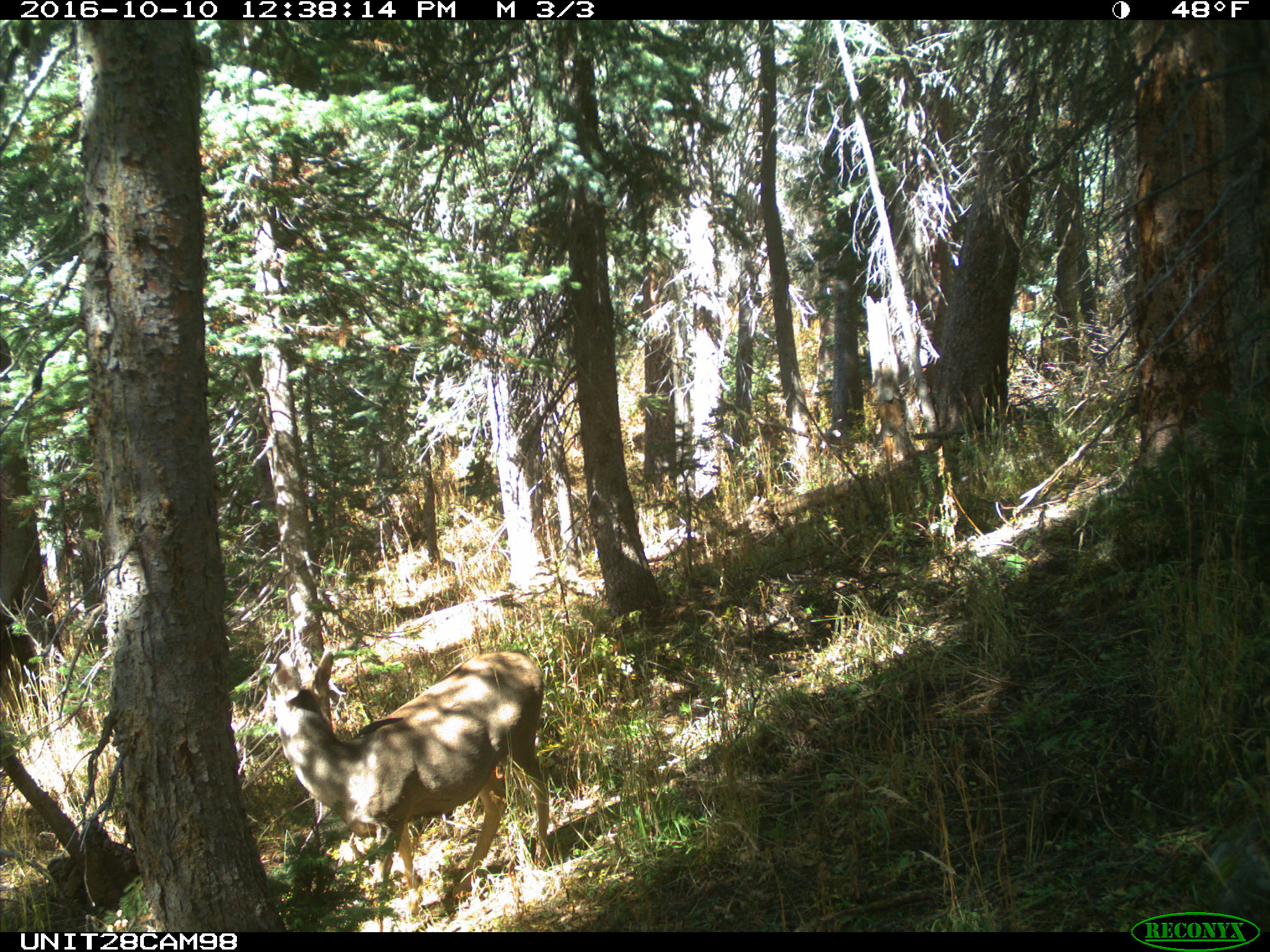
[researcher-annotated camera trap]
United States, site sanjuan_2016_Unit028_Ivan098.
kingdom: Animalia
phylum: Chordata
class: Mammalia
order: Artiodactyla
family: Cervidae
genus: Odocoileus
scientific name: Odocoileus hemionus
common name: mule deer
Odocoileus hemionus (mule deer).